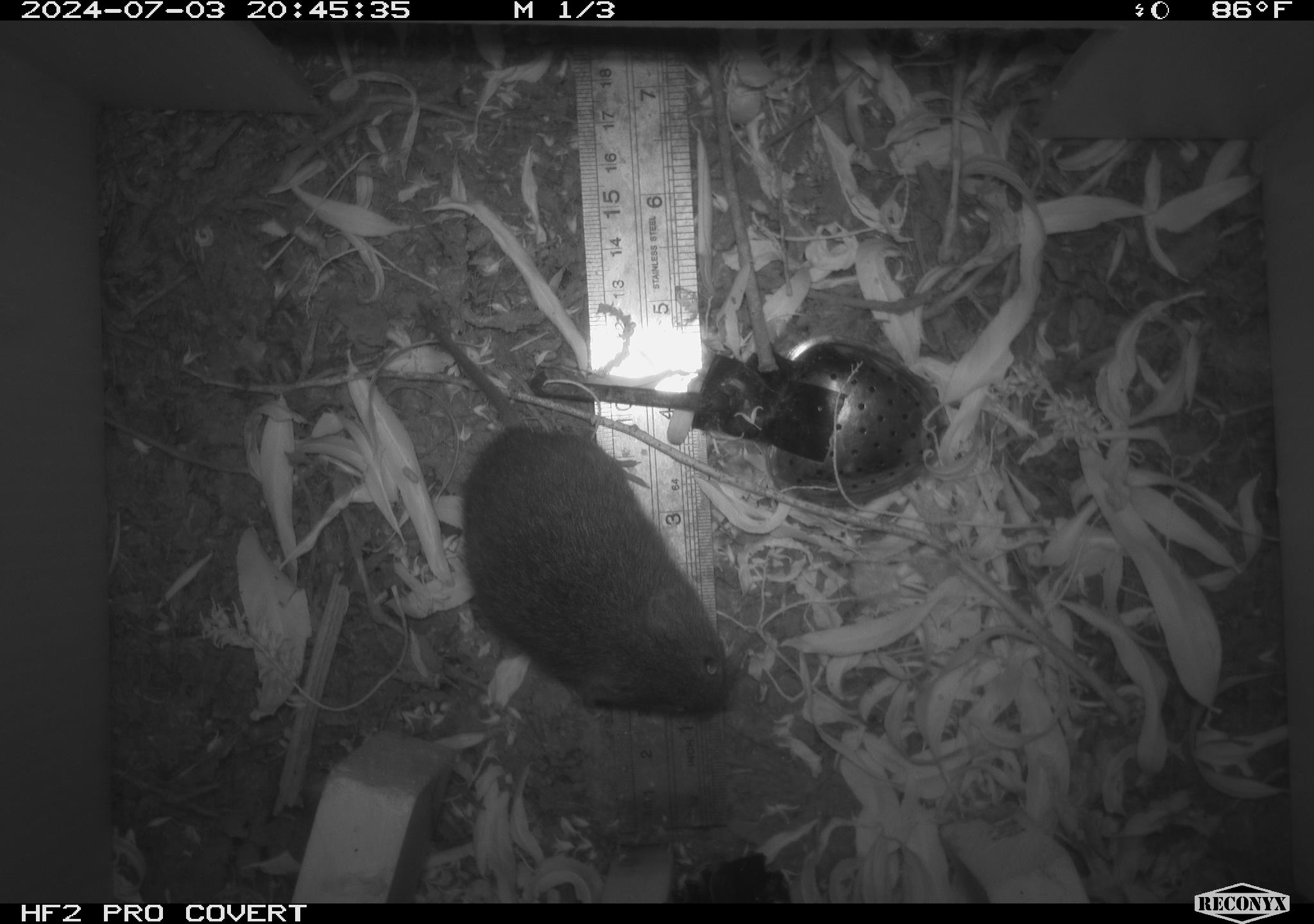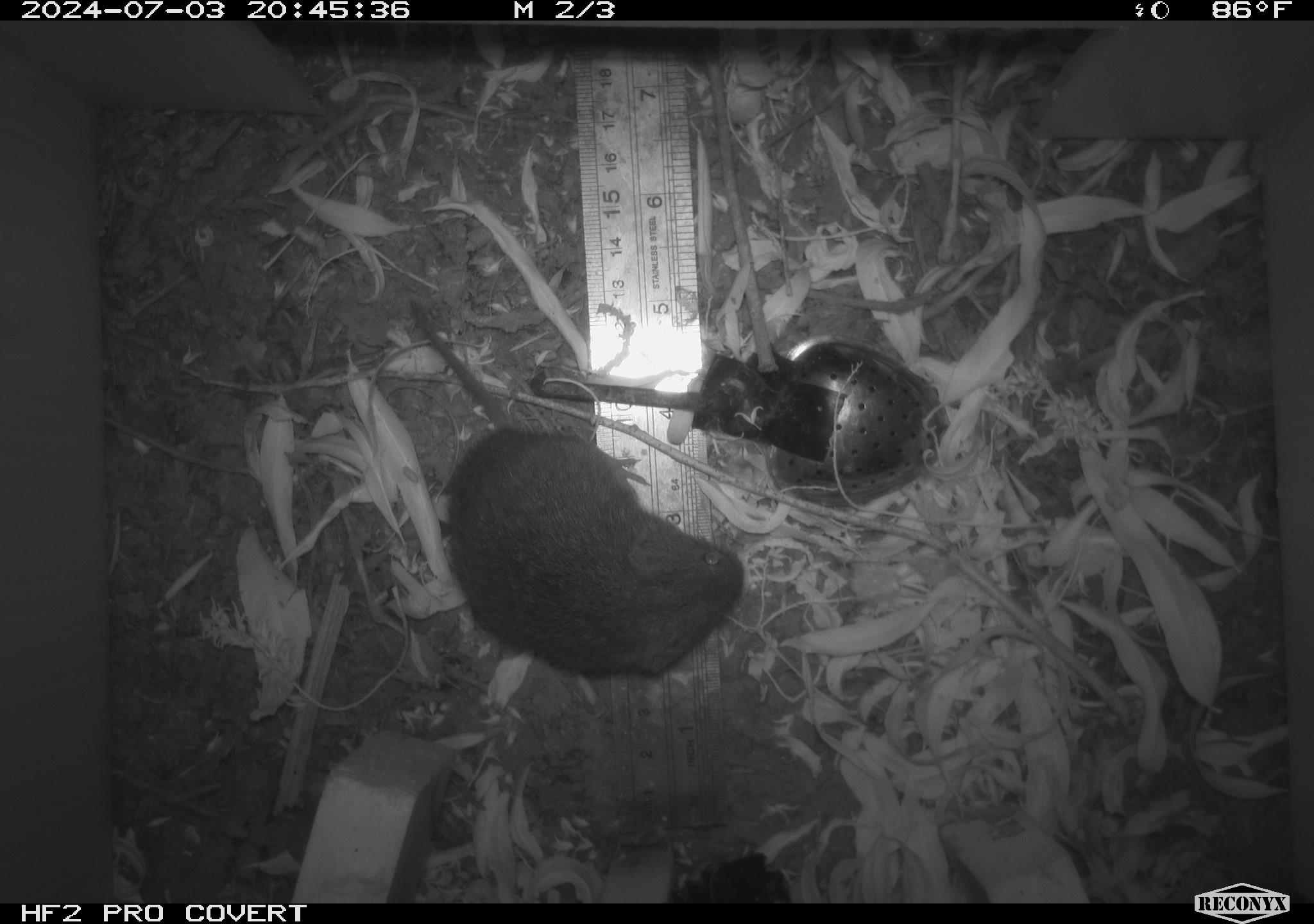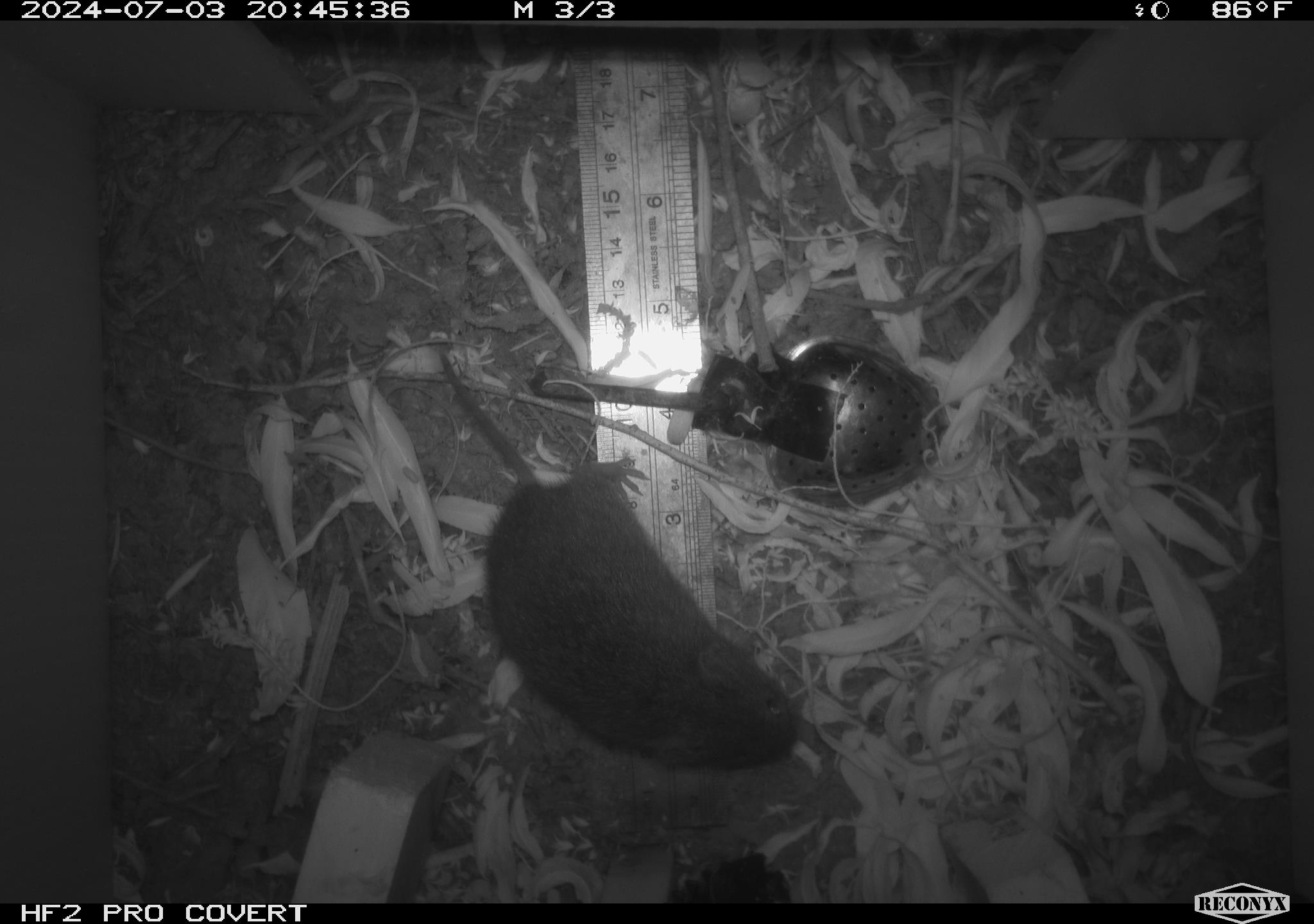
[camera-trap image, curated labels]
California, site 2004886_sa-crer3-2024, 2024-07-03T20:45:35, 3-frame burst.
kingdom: Animalia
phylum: Chordata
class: Mammalia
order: Rodentia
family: Cricetidae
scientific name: Arvicolinae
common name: voles, lemmings, and muskrats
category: arvicolinae subfamily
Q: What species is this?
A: Arvicolinae subfamily (voles, lemmings, and muskrats) (Arvicolinae).